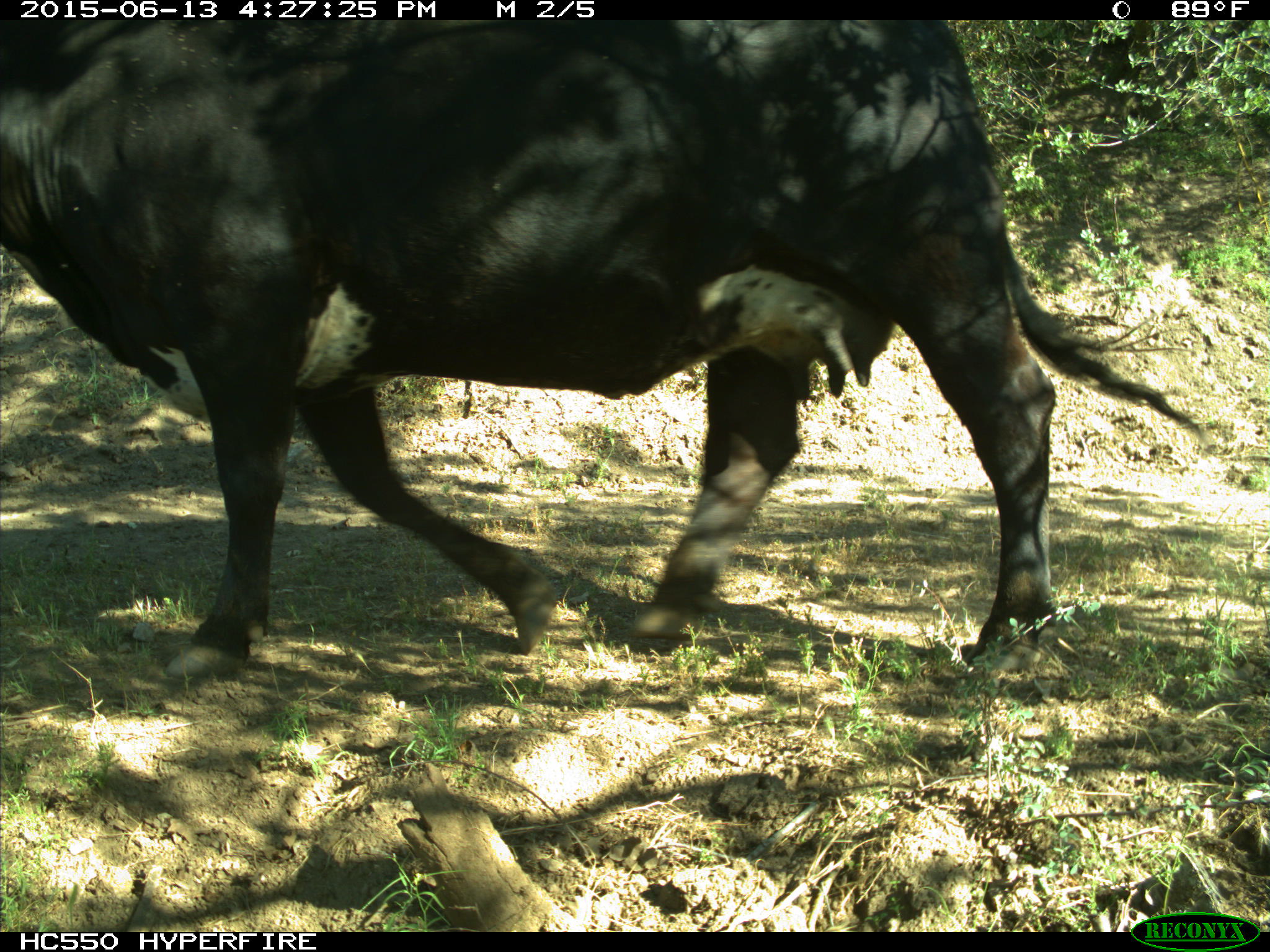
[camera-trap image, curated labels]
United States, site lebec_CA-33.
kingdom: Animalia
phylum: Chordata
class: Mammalia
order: Artiodactyla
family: Bovidae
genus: Bos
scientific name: Bos taurus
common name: domestic cow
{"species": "Bos taurus (domestic cow)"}